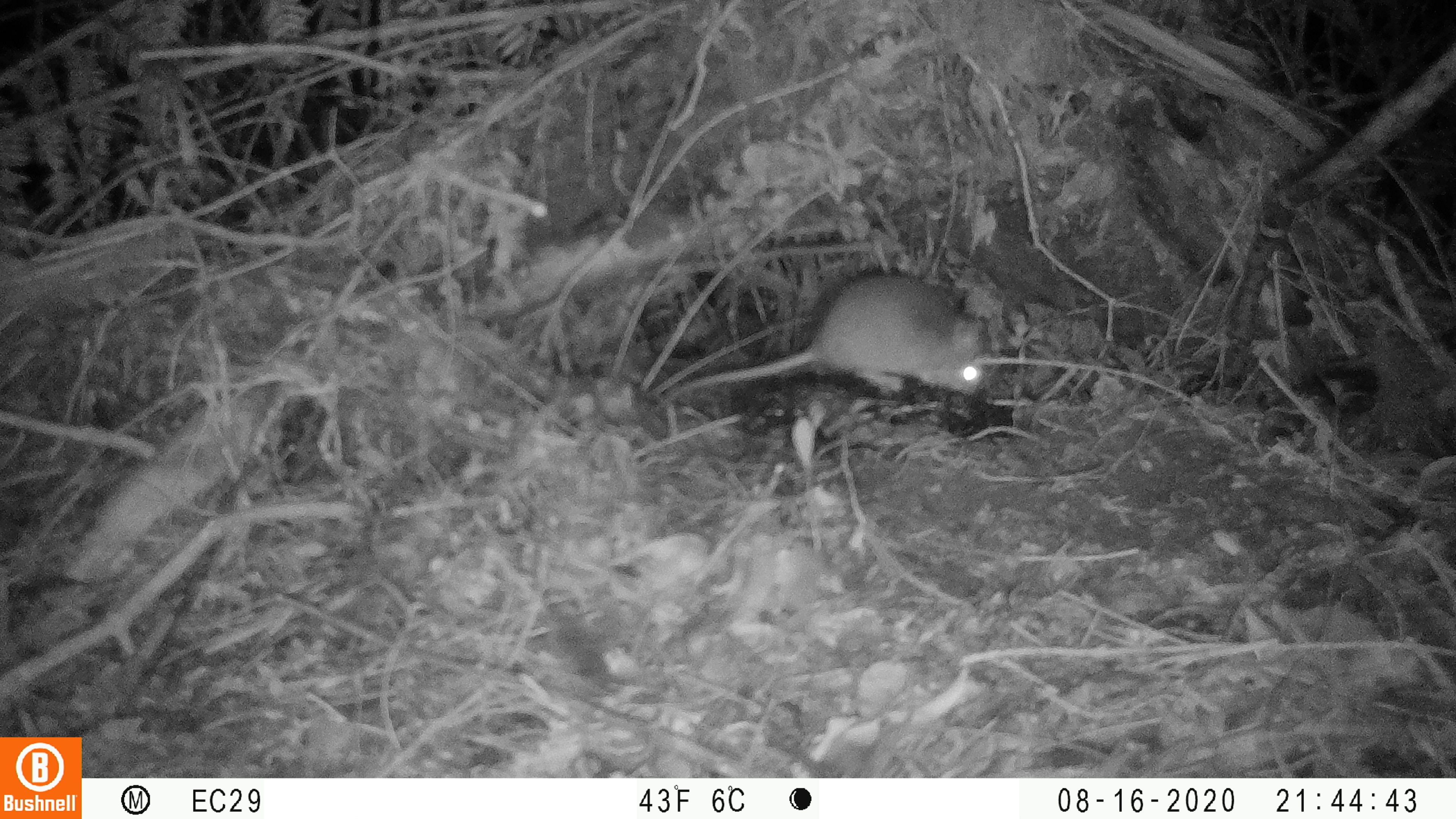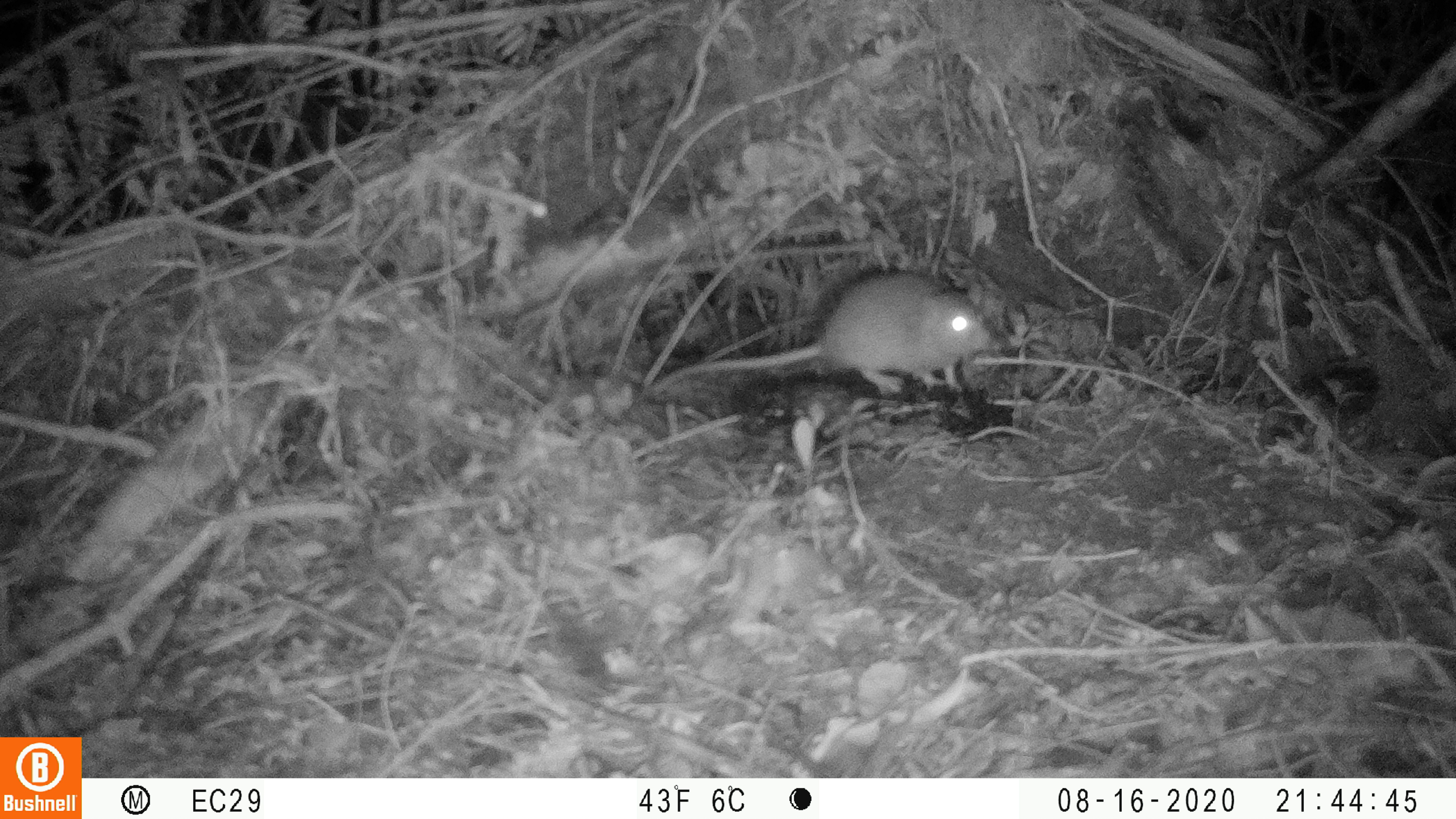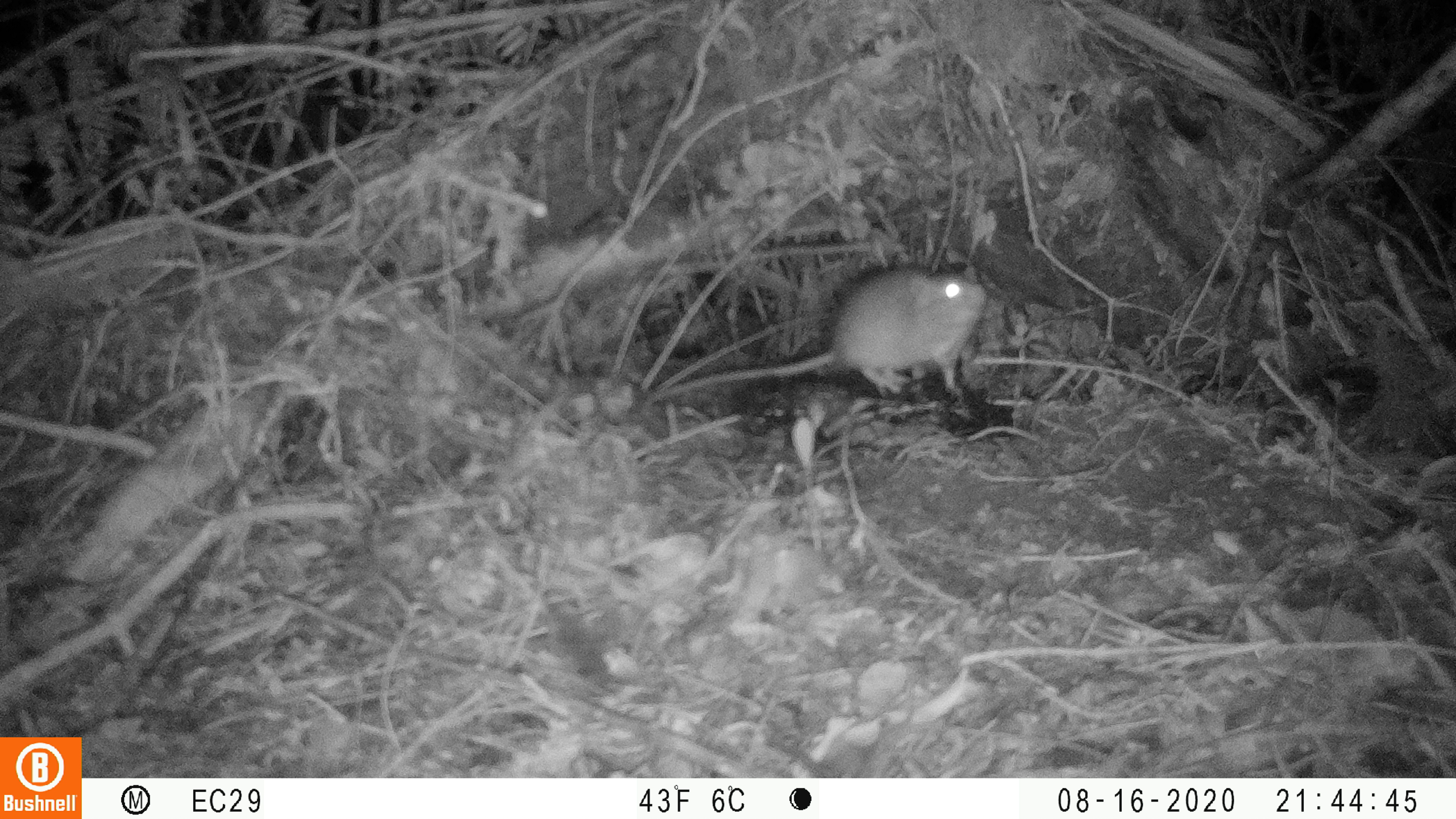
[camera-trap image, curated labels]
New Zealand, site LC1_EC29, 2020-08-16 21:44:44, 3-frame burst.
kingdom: Animalia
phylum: Chordata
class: Mammalia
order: Rodentia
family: Muridae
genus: Rattus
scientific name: Rattus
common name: rat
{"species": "rat (Rattus)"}